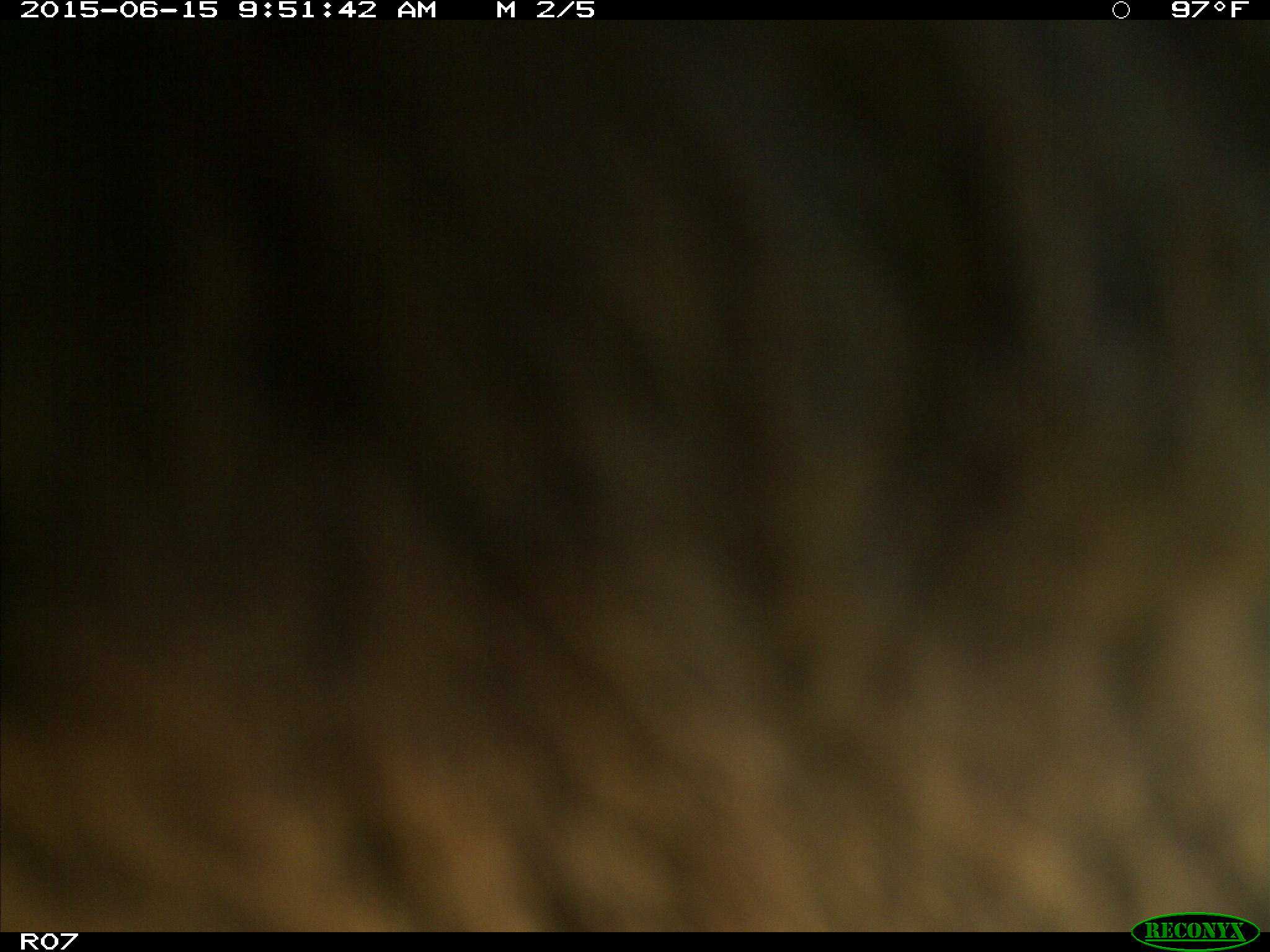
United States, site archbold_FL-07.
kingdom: Animalia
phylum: Chordata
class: Mammalia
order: Artiodactyla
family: Bovidae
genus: Bos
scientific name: Bos taurus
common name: domestic cow